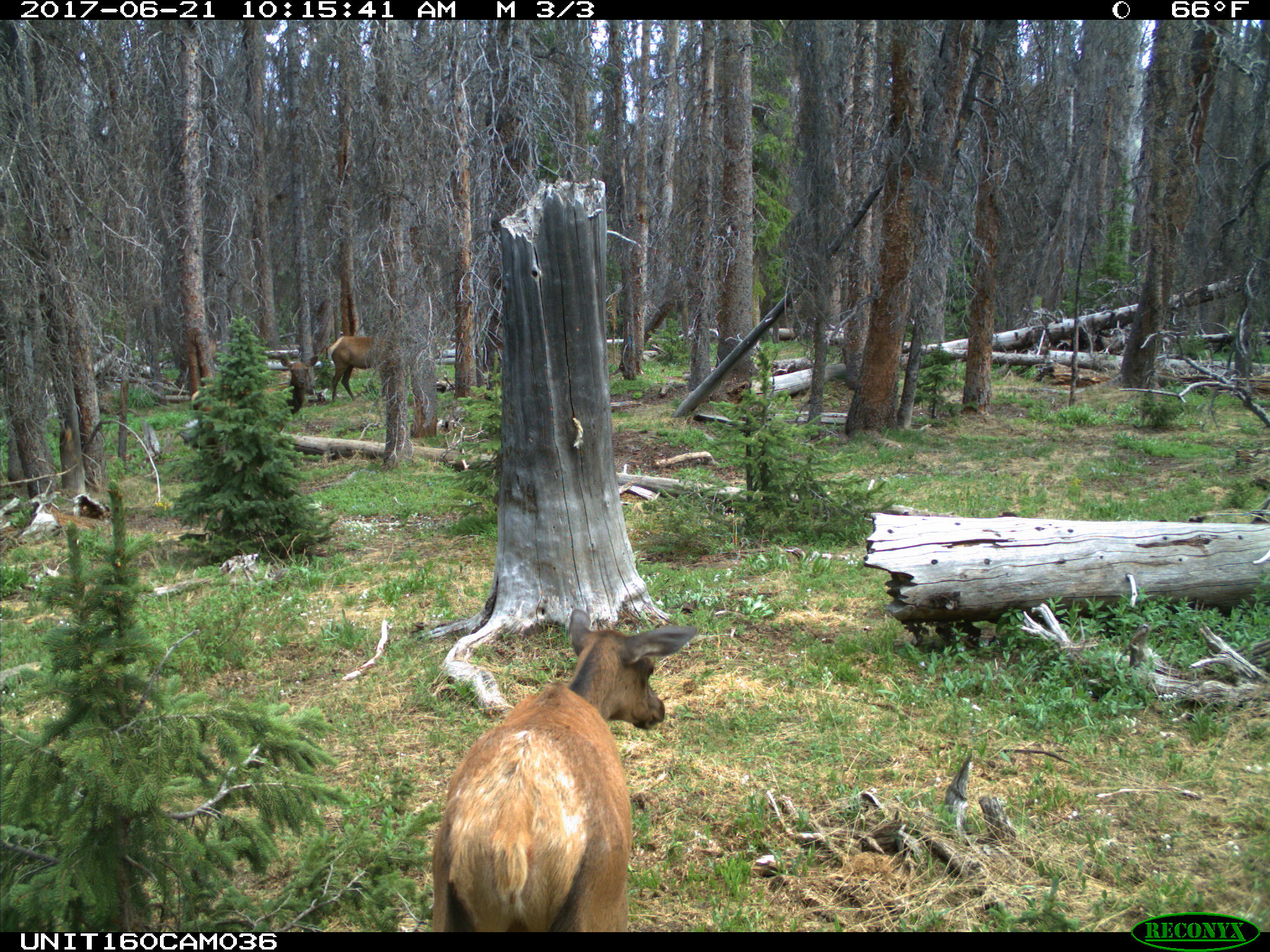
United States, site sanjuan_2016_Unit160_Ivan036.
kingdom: Animalia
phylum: Chordata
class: Mammalia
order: Artiodactyla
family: Cervidae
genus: Cervus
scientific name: Cervus elaphus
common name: red deer